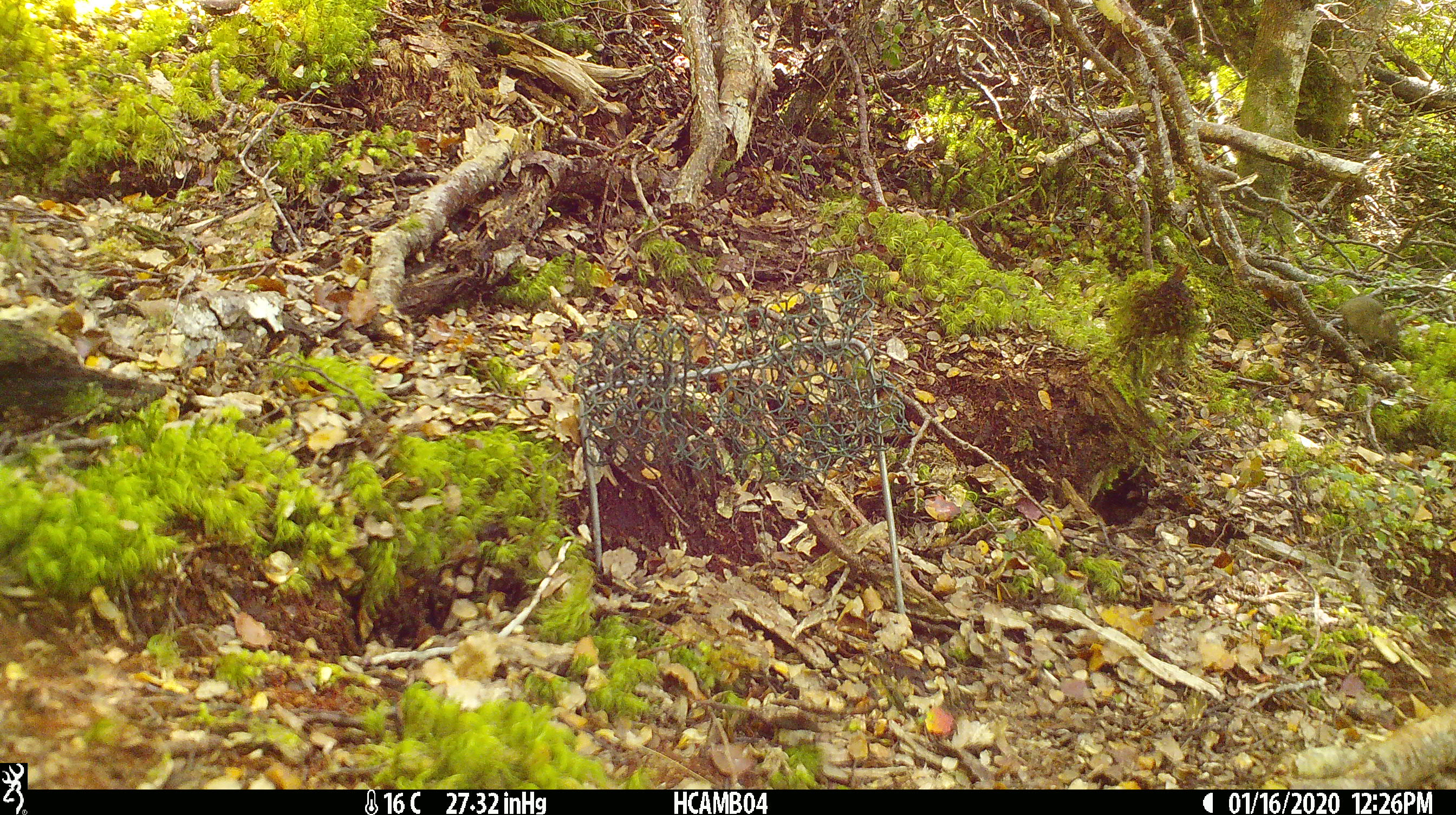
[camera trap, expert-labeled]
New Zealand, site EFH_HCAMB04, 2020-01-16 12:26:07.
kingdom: Animalia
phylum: Chordata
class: Mammalia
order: Rodentia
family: Muridae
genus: Mus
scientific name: Mus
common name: mouse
Mouse (Mus).